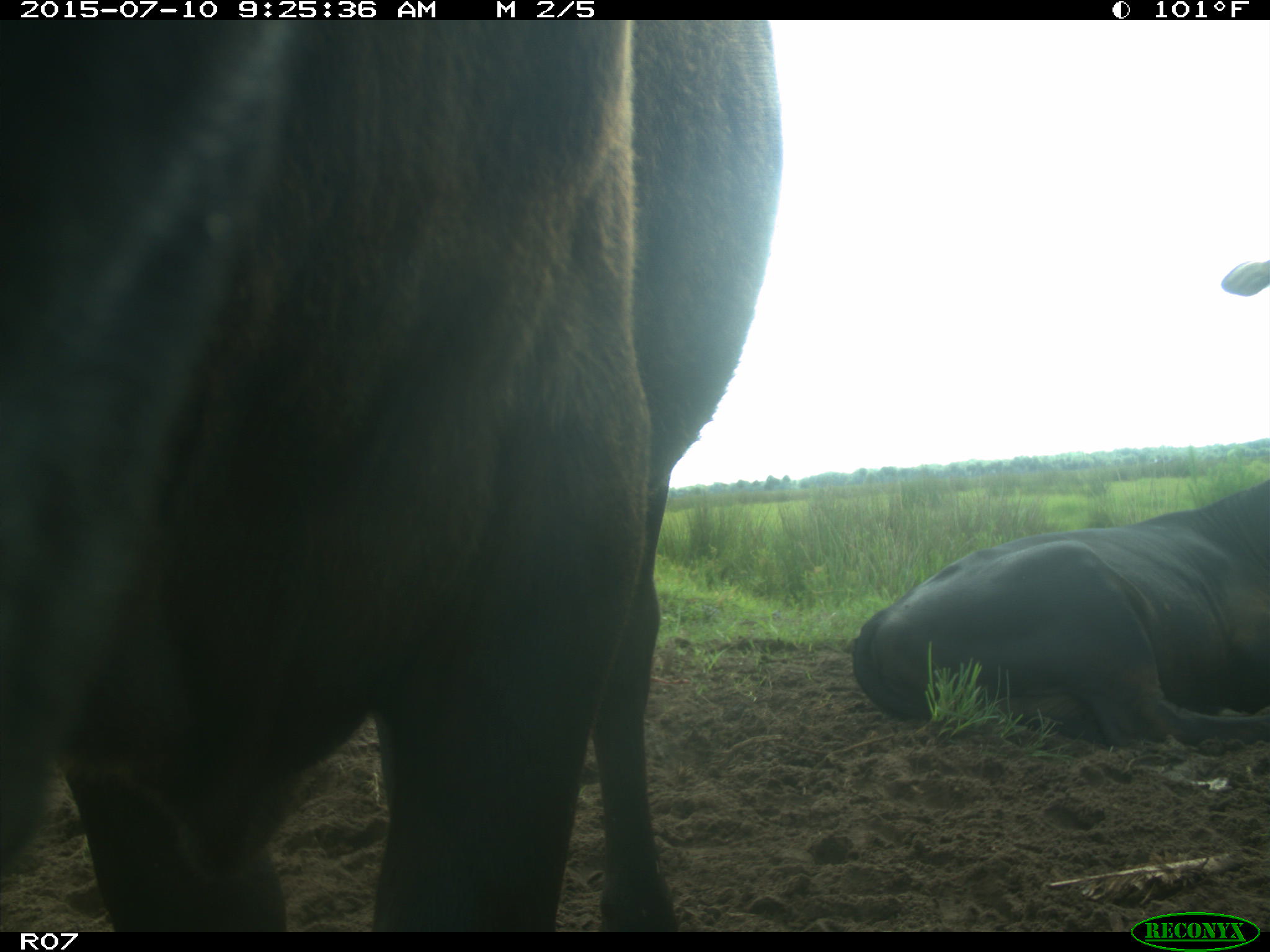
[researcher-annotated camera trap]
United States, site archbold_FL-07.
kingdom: Animalia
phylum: Chordata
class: Mammalia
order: Artiodactyla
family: Bovidae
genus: Bos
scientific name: Bos taurus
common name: domestic cow